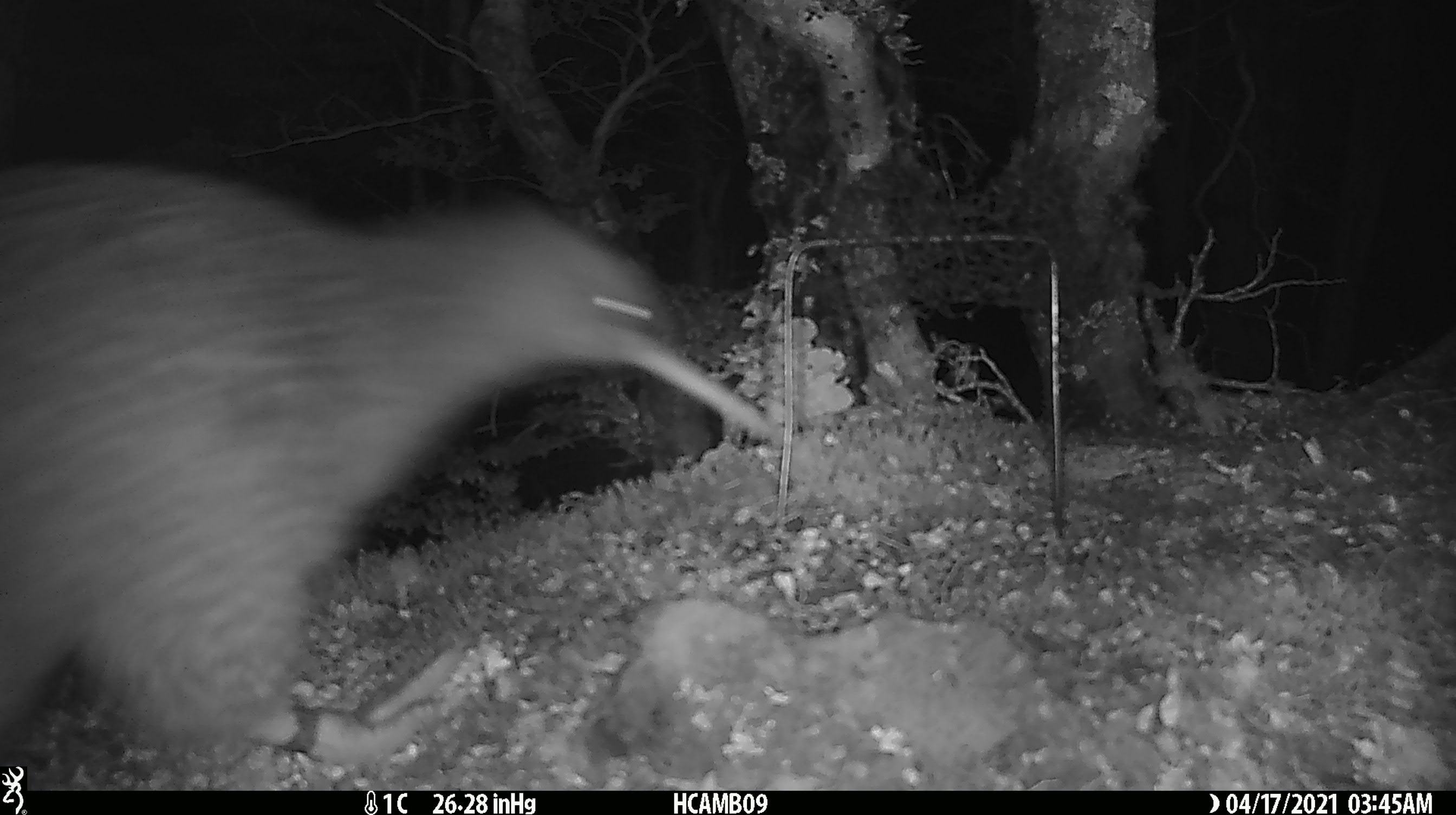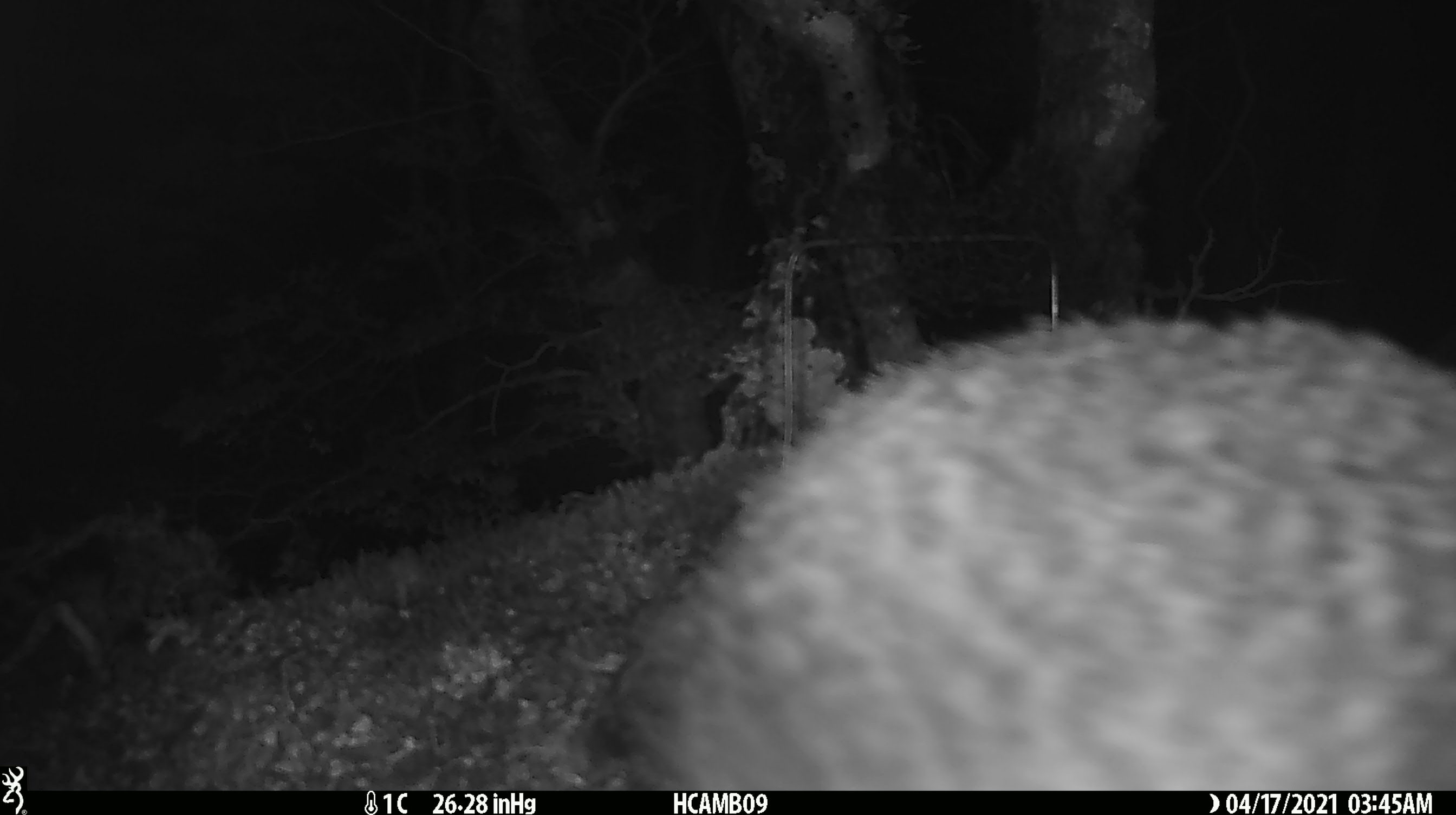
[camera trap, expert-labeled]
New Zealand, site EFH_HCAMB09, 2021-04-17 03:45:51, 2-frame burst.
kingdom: Animalia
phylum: Chordata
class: Aves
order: Apterygiformes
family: Apterygidae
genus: Apteryx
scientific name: Apteryx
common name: kiwi